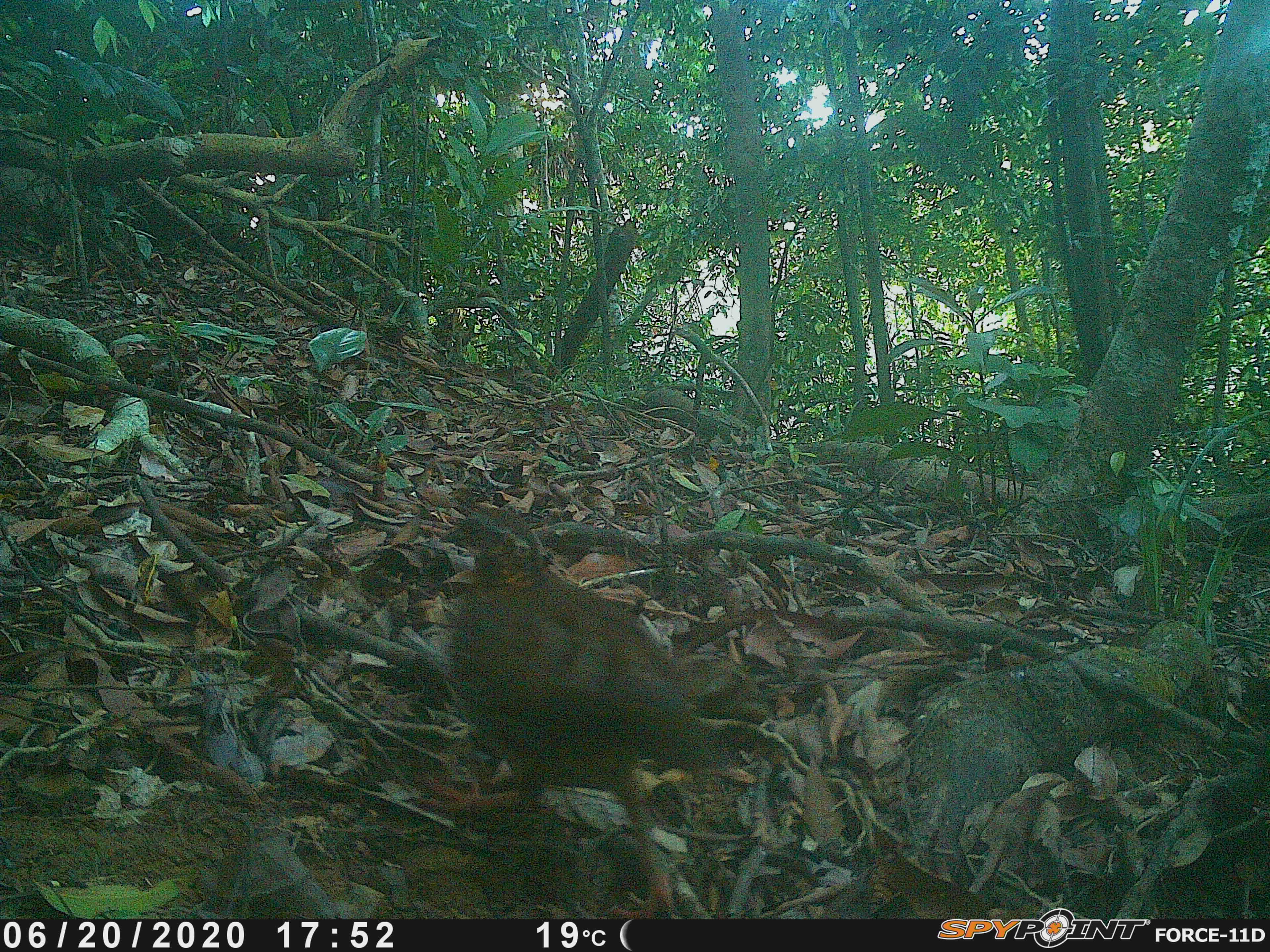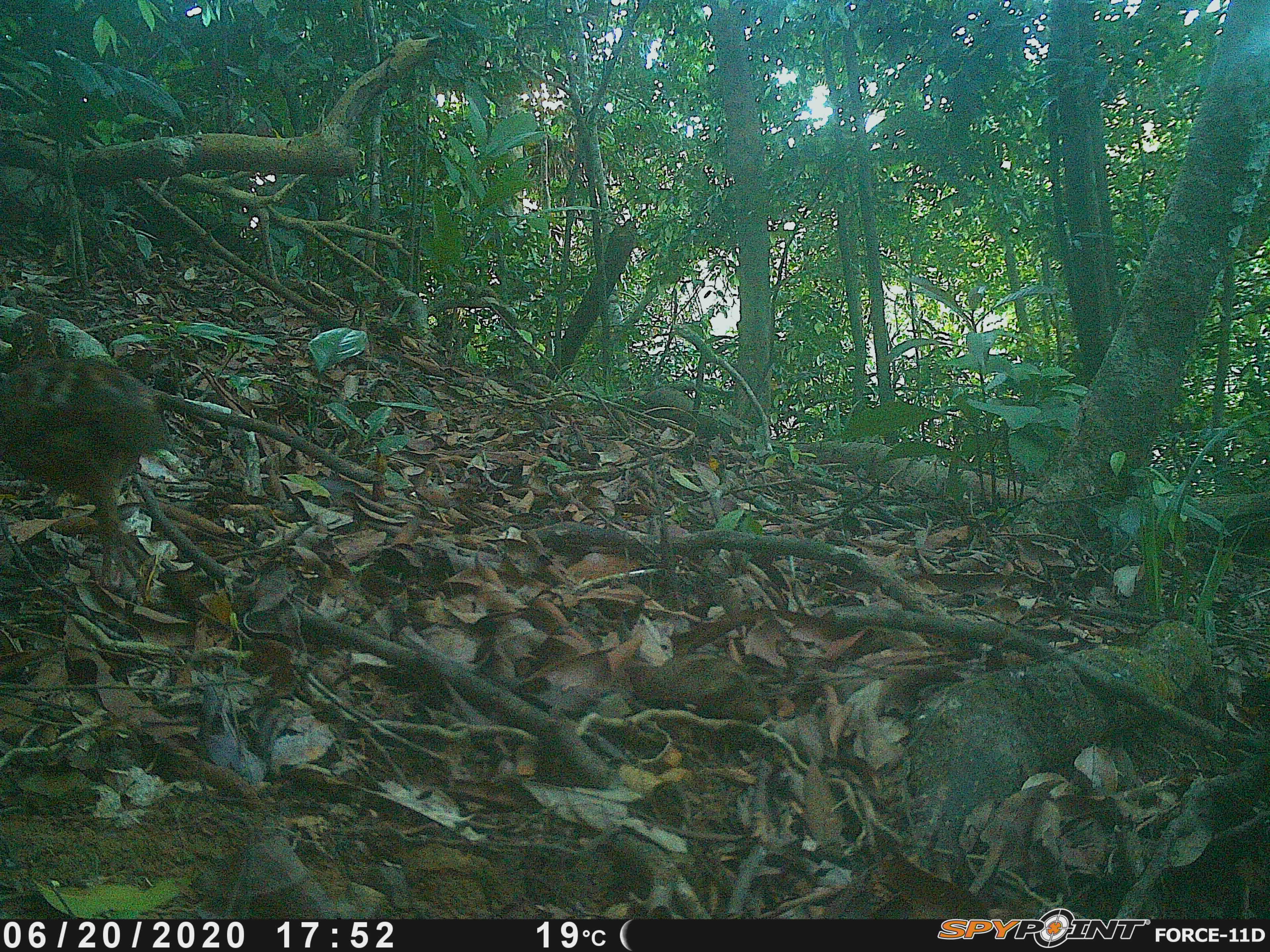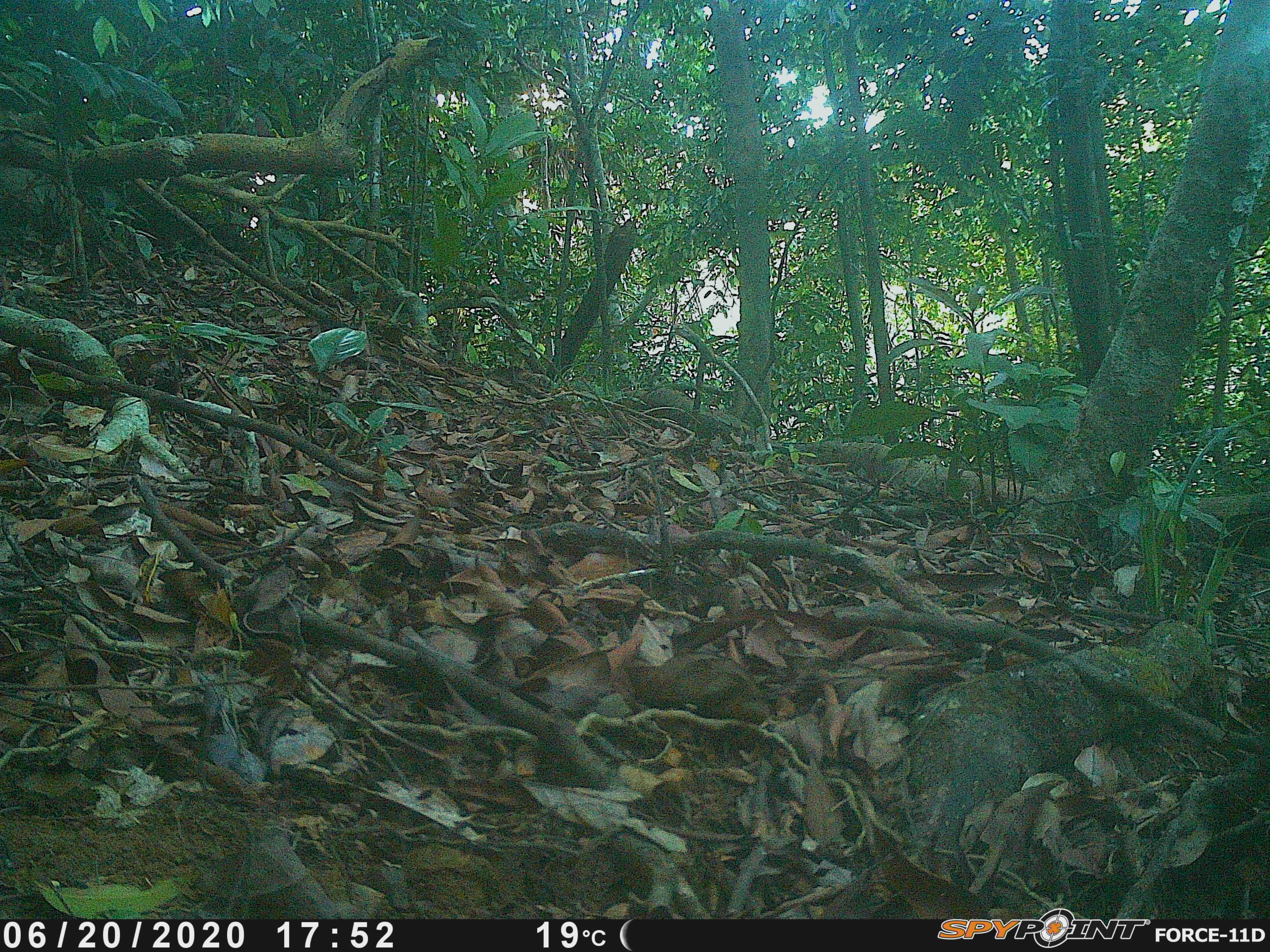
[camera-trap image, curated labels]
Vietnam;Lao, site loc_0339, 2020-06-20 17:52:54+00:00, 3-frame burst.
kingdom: Animalia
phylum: Chordata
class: Aves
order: Galliformes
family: Phasianidae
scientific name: Phasianidae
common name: partridge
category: unidentified partridge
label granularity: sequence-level